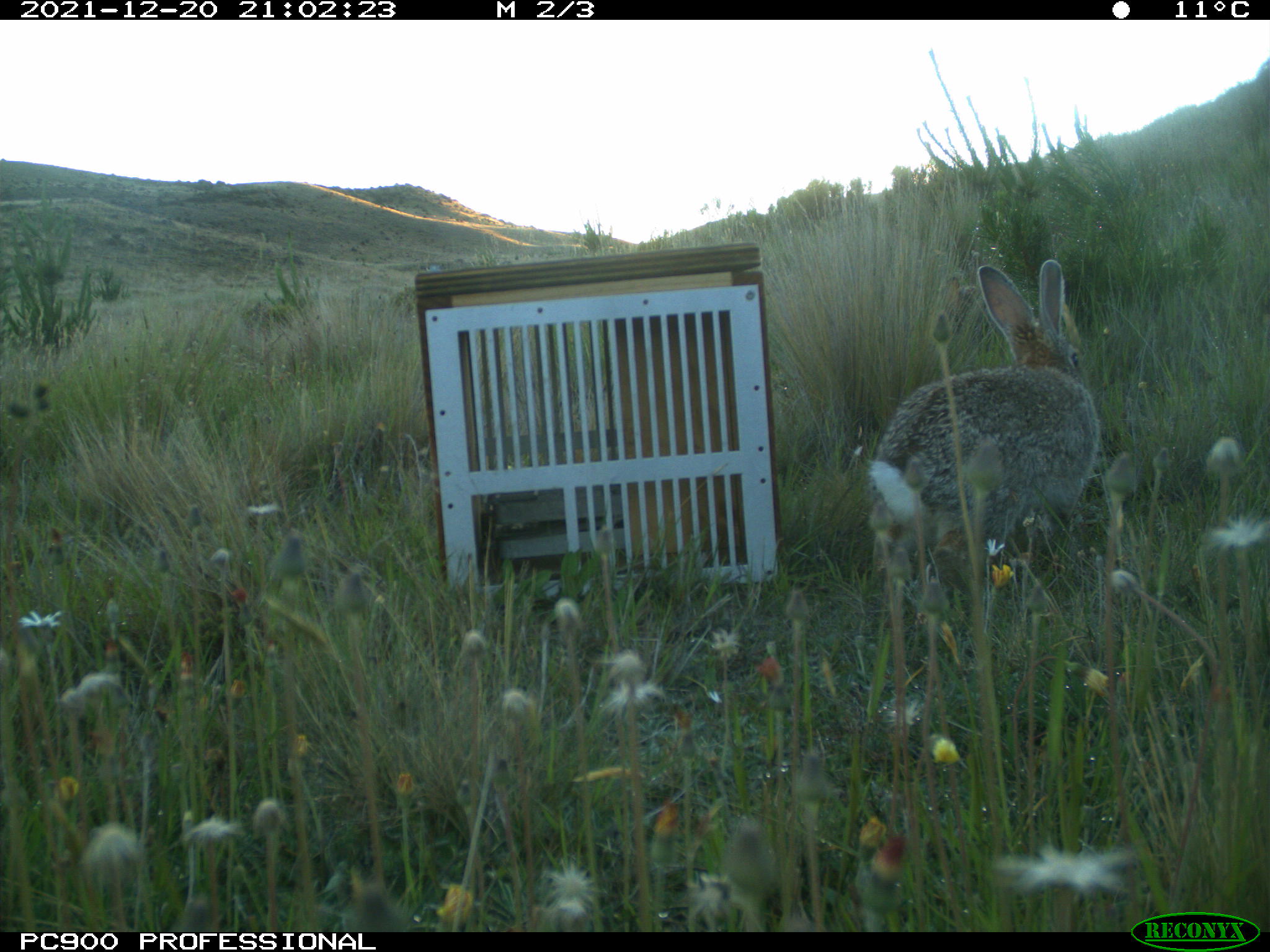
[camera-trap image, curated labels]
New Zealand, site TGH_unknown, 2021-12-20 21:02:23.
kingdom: Animalia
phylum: Chordata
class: Mammalia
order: Lagomorpha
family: Leporidae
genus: Oryctolagus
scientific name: Oryctolagus cuniculus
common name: european rabbit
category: rabbit